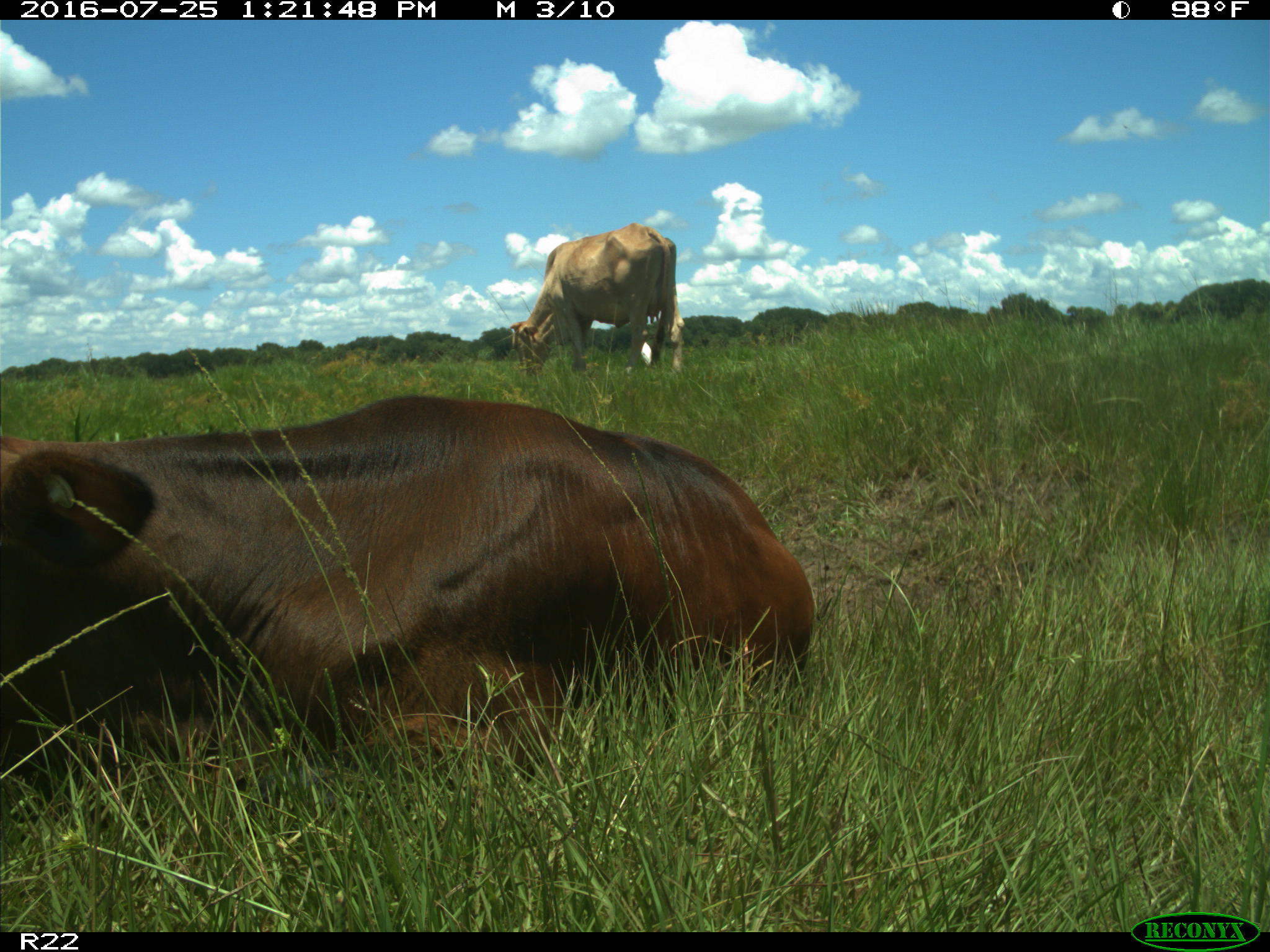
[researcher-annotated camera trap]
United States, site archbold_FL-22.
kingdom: Animalia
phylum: Chordata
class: Mammalia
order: Artiodactyla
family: Bovidae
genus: Bos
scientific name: Bos taurus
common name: domestic cow